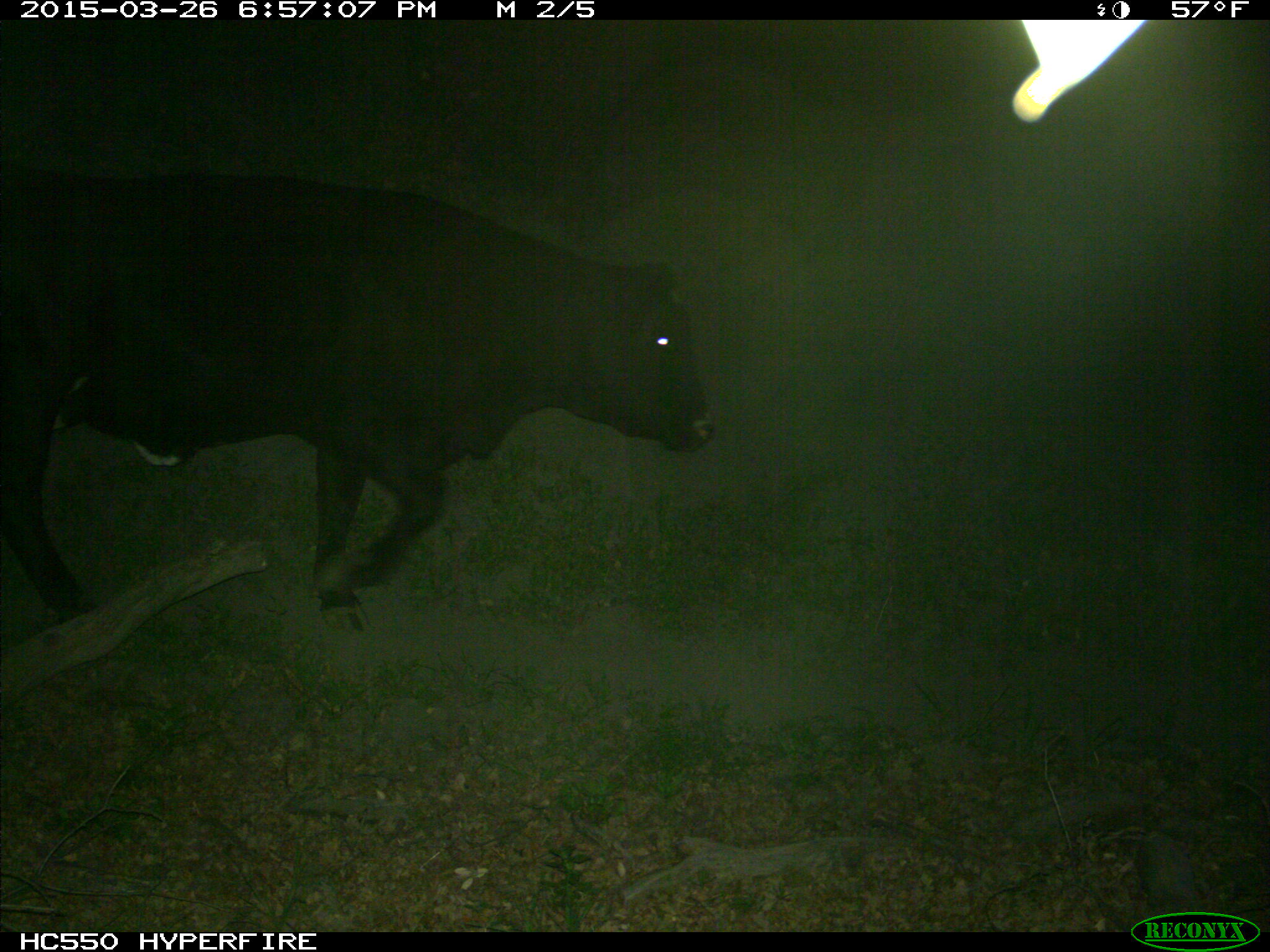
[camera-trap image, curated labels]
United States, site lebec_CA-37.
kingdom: Animalia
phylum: Chordata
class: Mammalia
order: Artiodactyla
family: Bovidae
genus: Bos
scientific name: Bos taurus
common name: domestic cow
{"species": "Bos taurus (domestic cow)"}